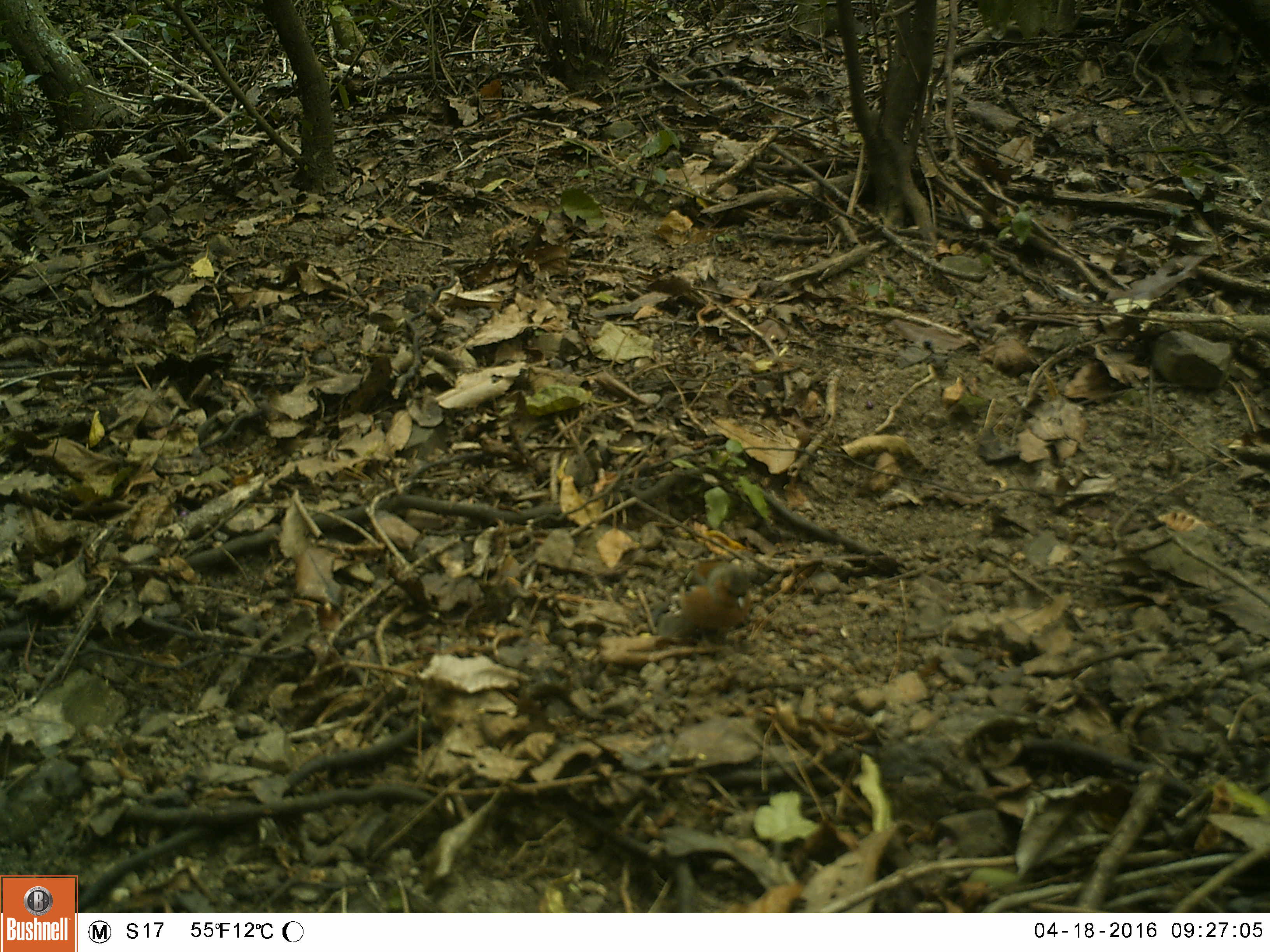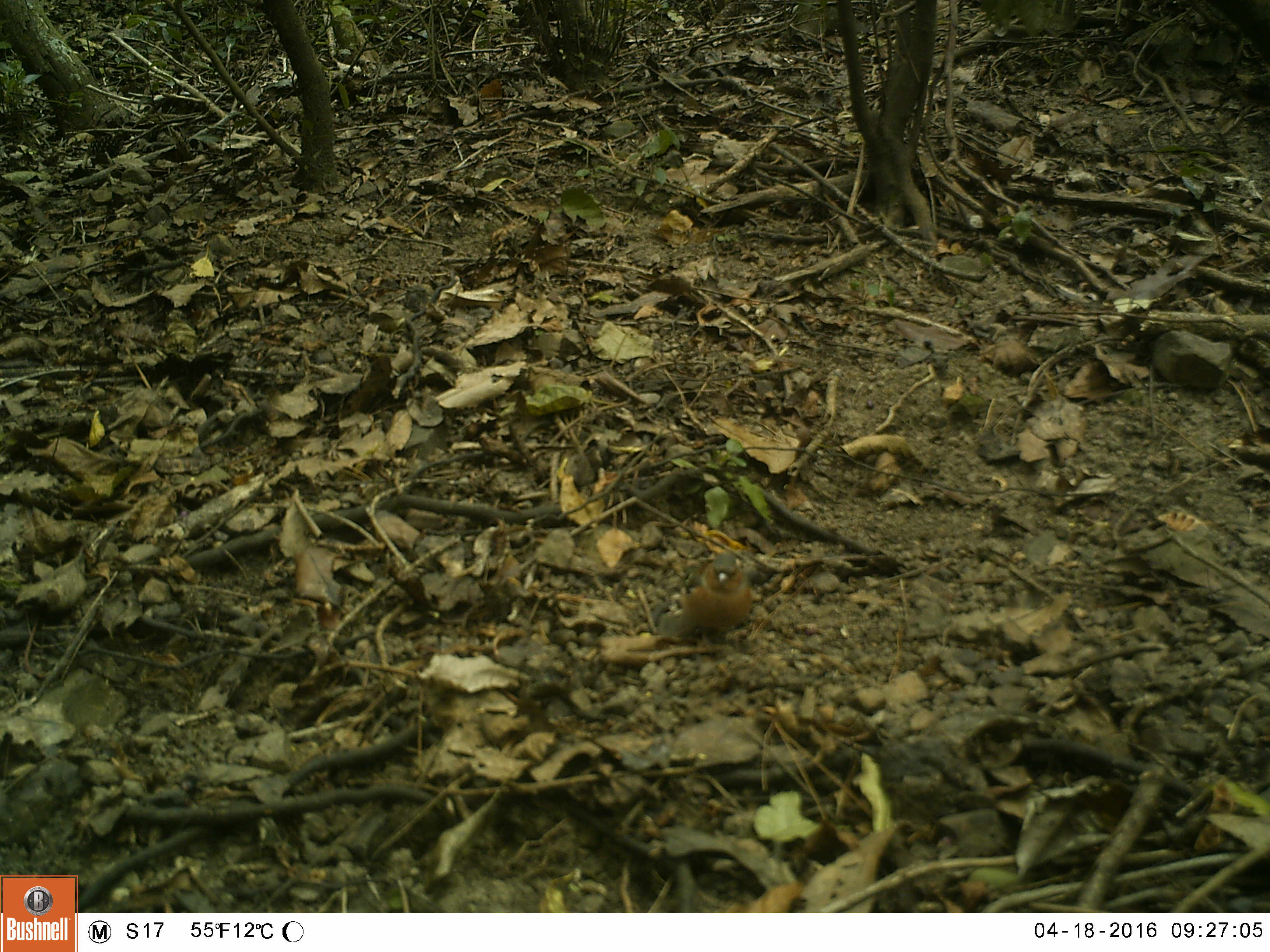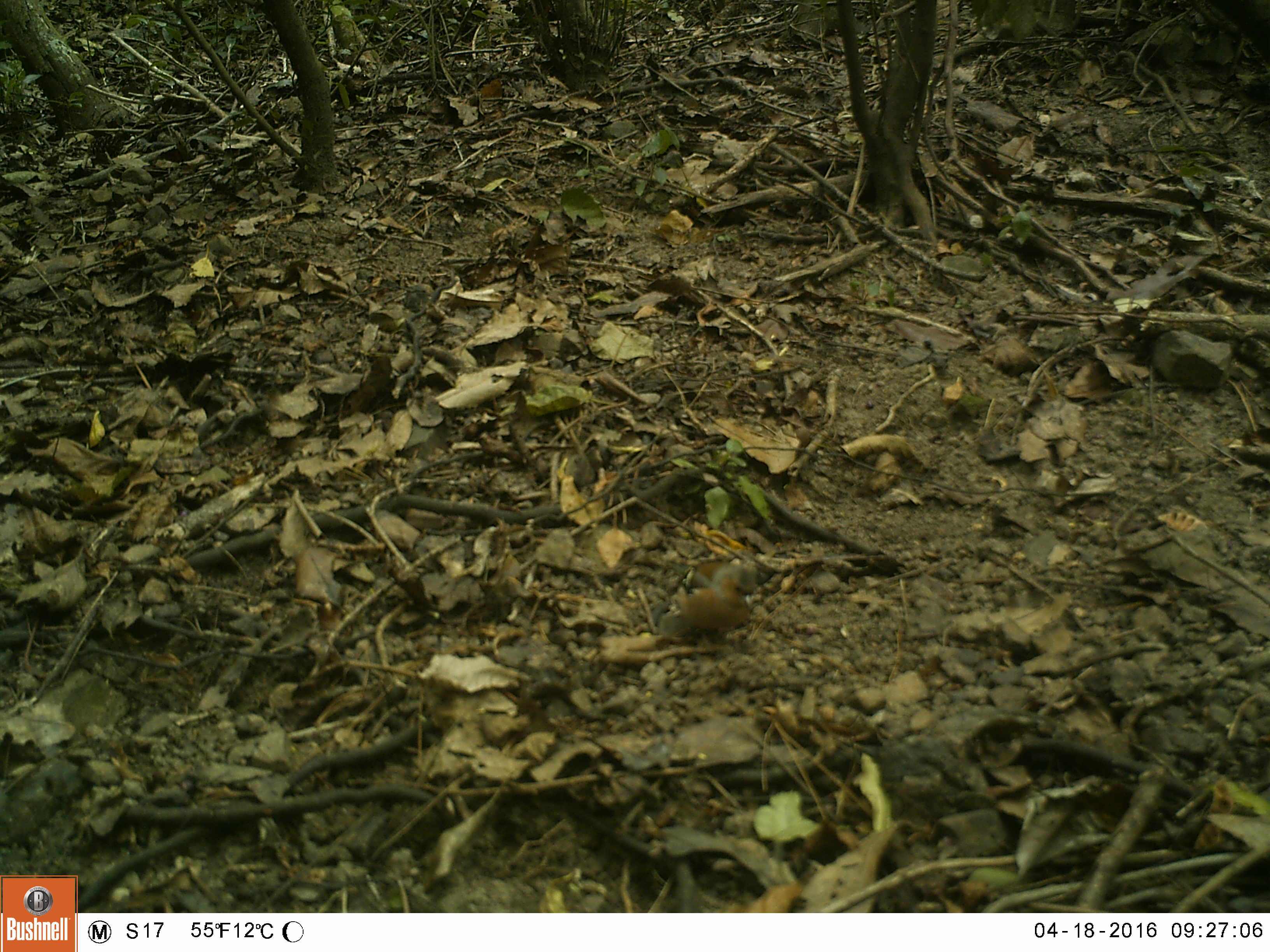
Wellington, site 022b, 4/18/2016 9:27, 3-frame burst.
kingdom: Animalia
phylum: Chordata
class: Aves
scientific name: Aves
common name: bird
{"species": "bird (Aves)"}